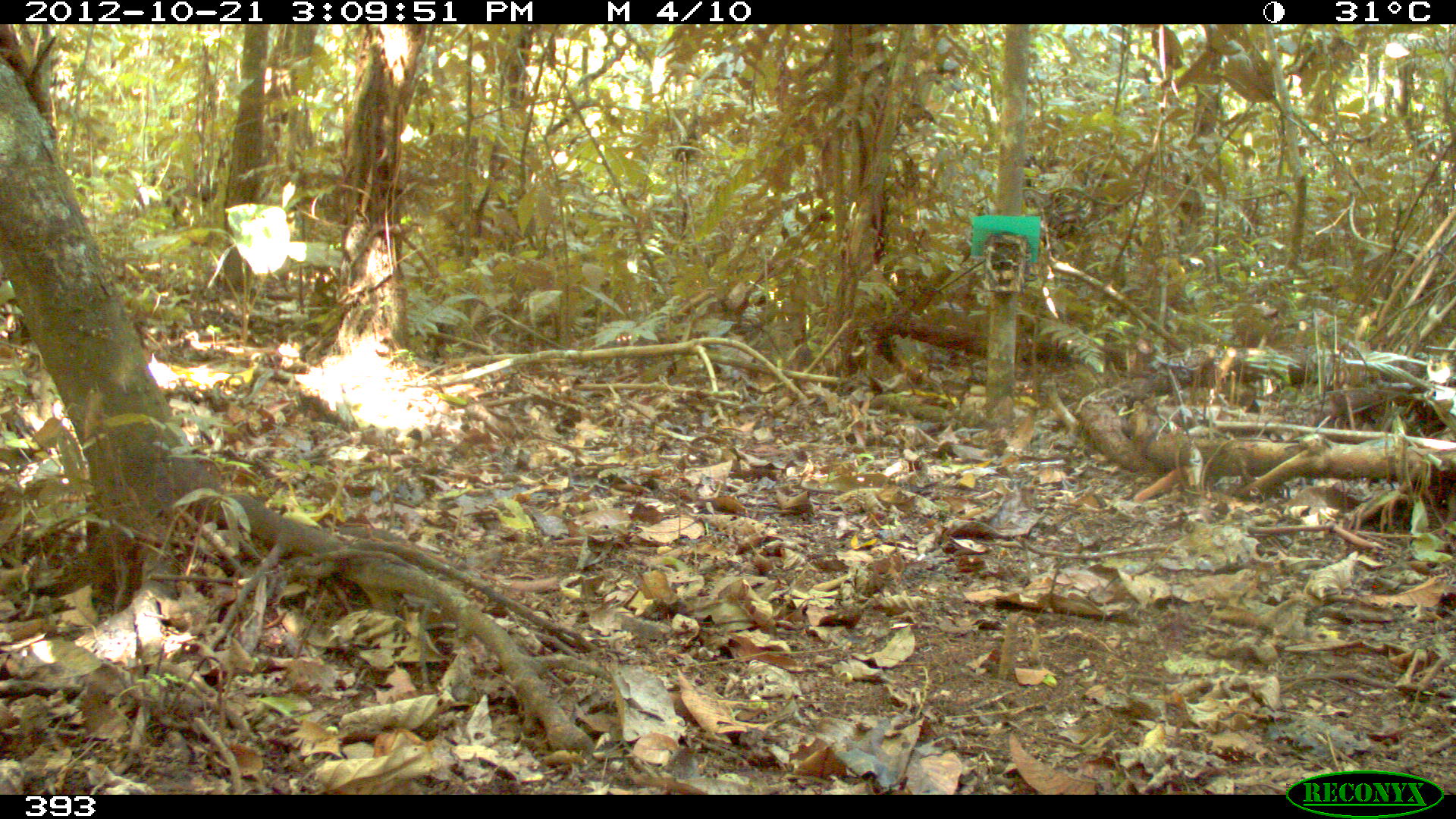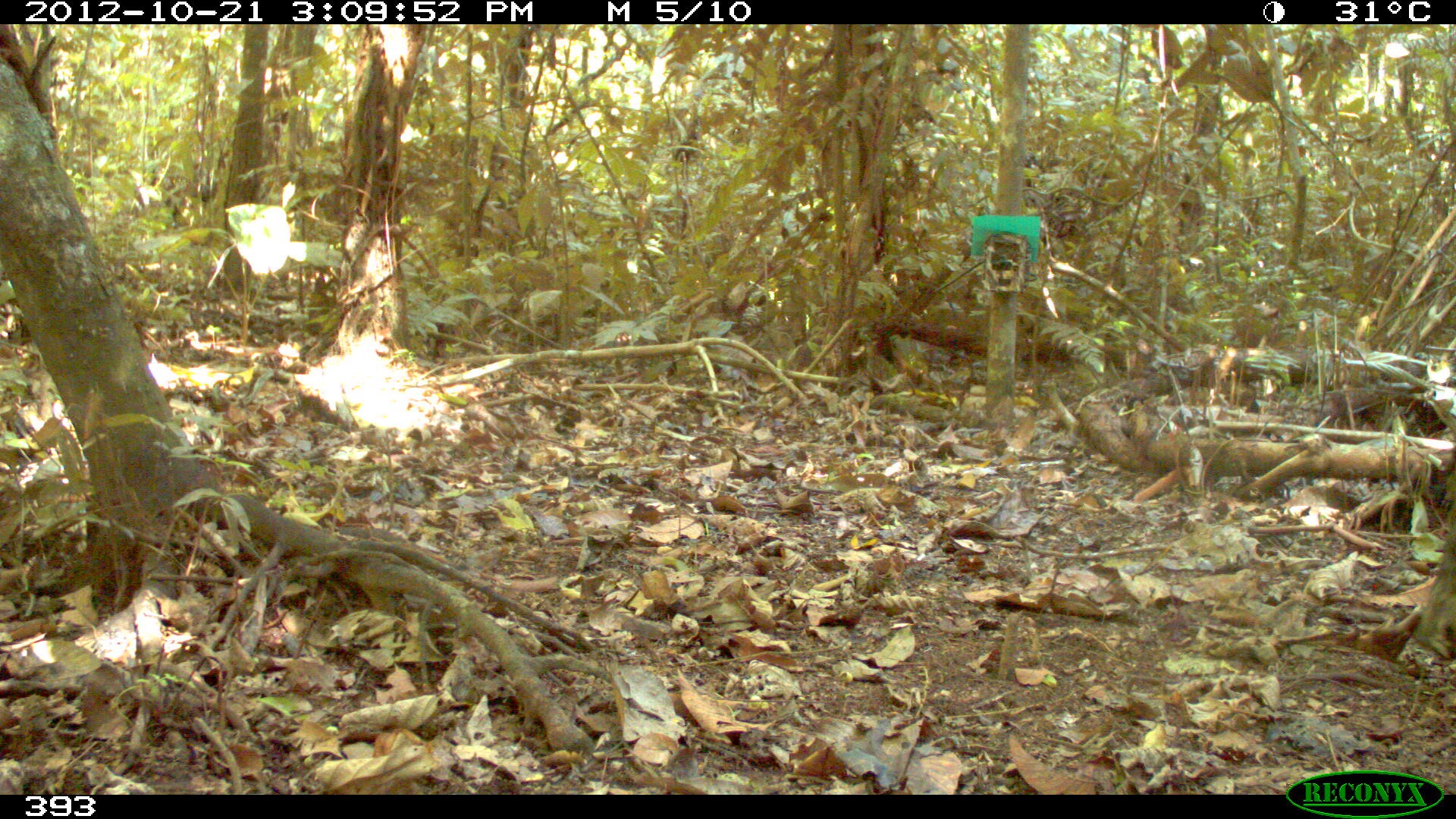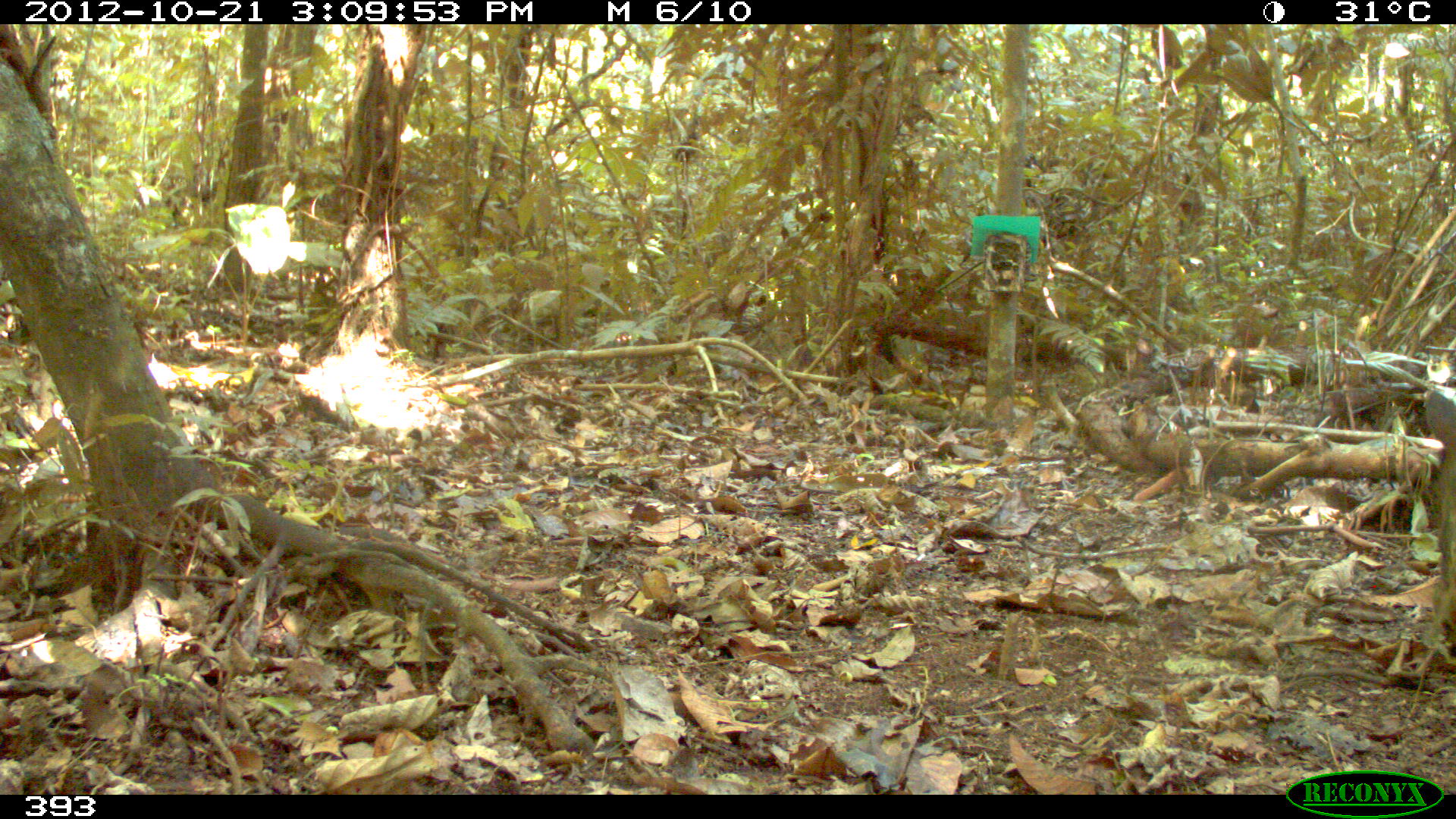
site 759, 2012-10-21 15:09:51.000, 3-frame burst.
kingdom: Animalia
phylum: Chordata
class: Mammalia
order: Artiodactyla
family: Tayassuidae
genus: Tayassu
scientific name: Tayassu pecari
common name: white-lipped peccary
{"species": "Tayassu pecari (white-lipped peccary)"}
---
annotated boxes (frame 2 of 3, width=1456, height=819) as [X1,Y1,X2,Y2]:
tayassu pecari: [1411,502,1456,660]